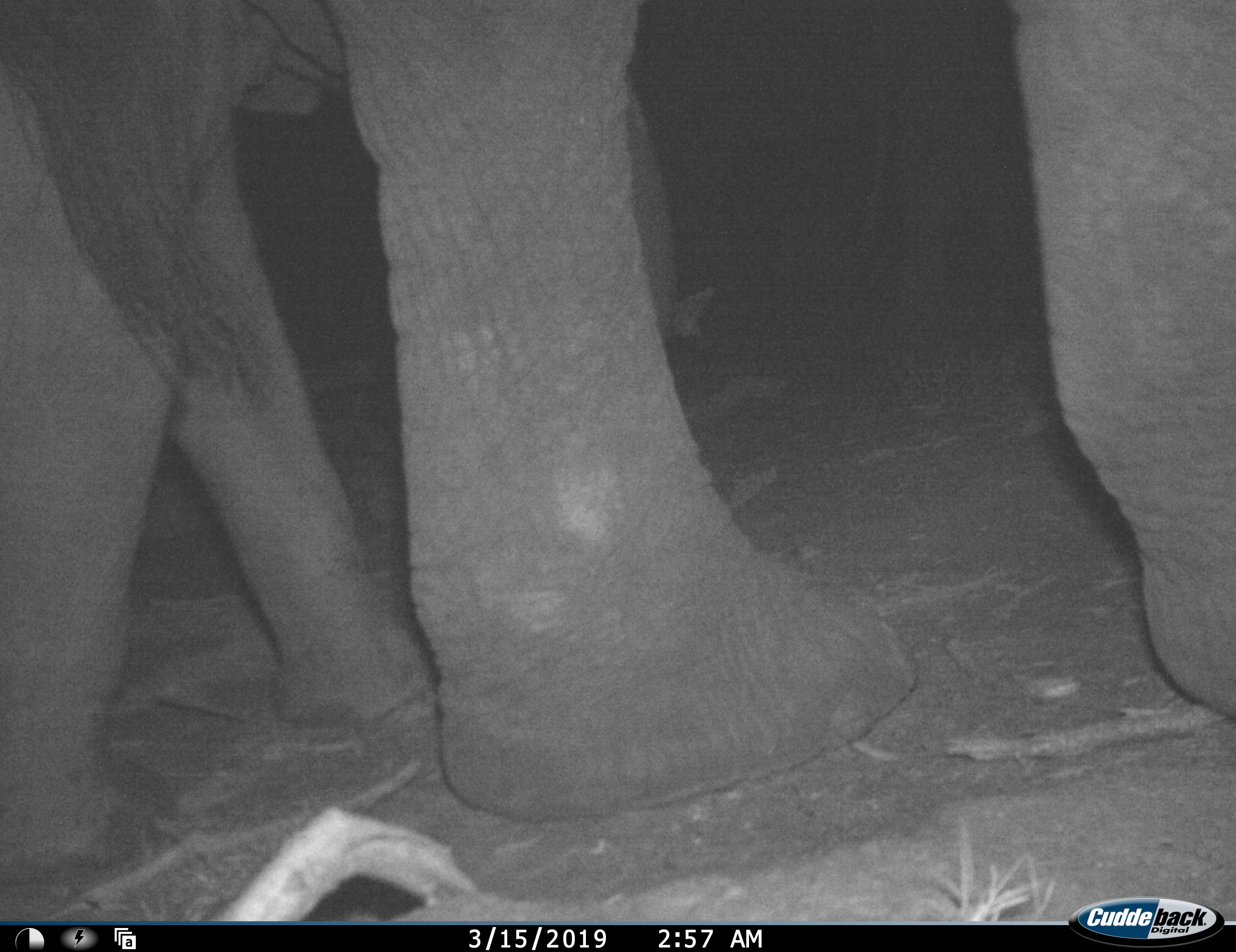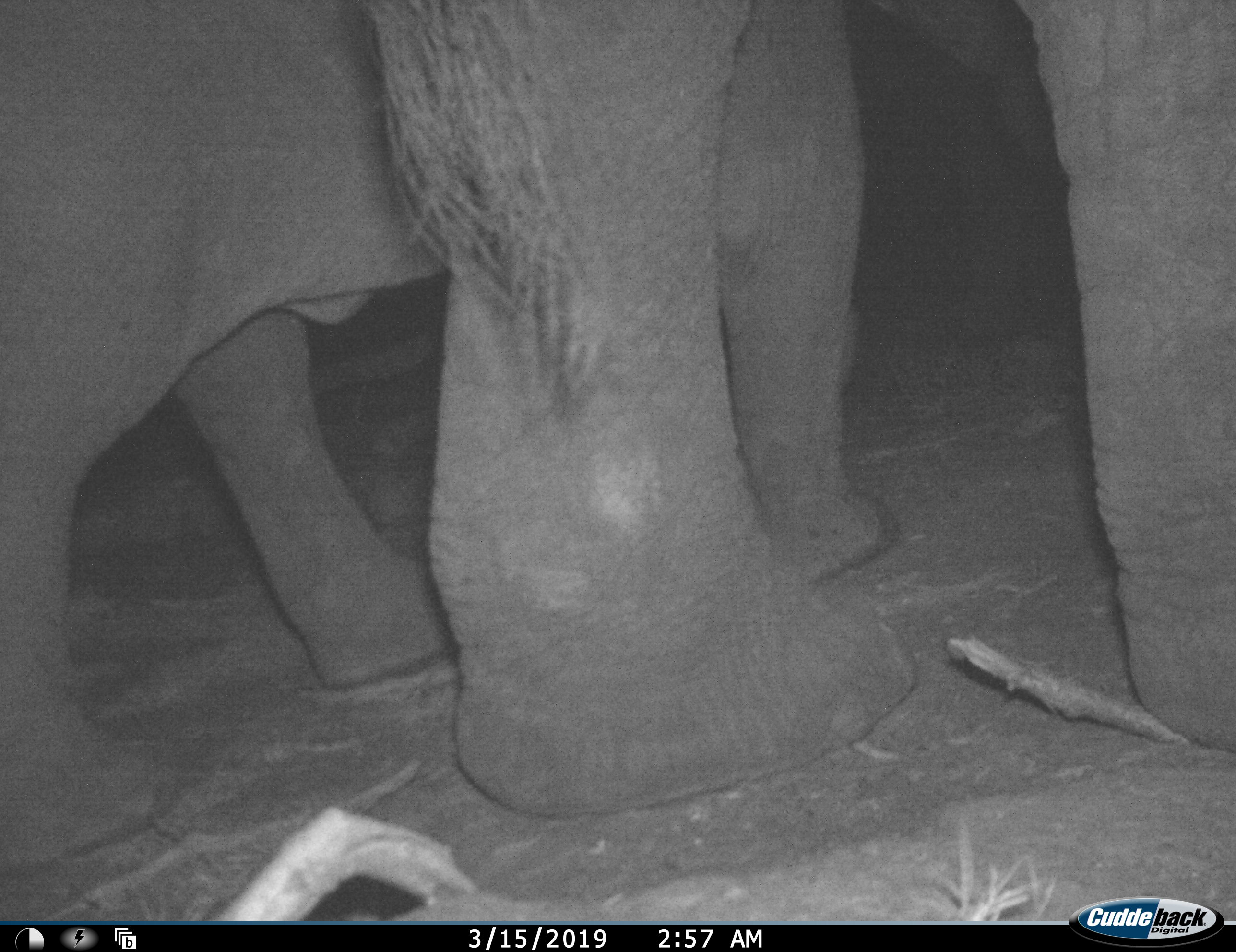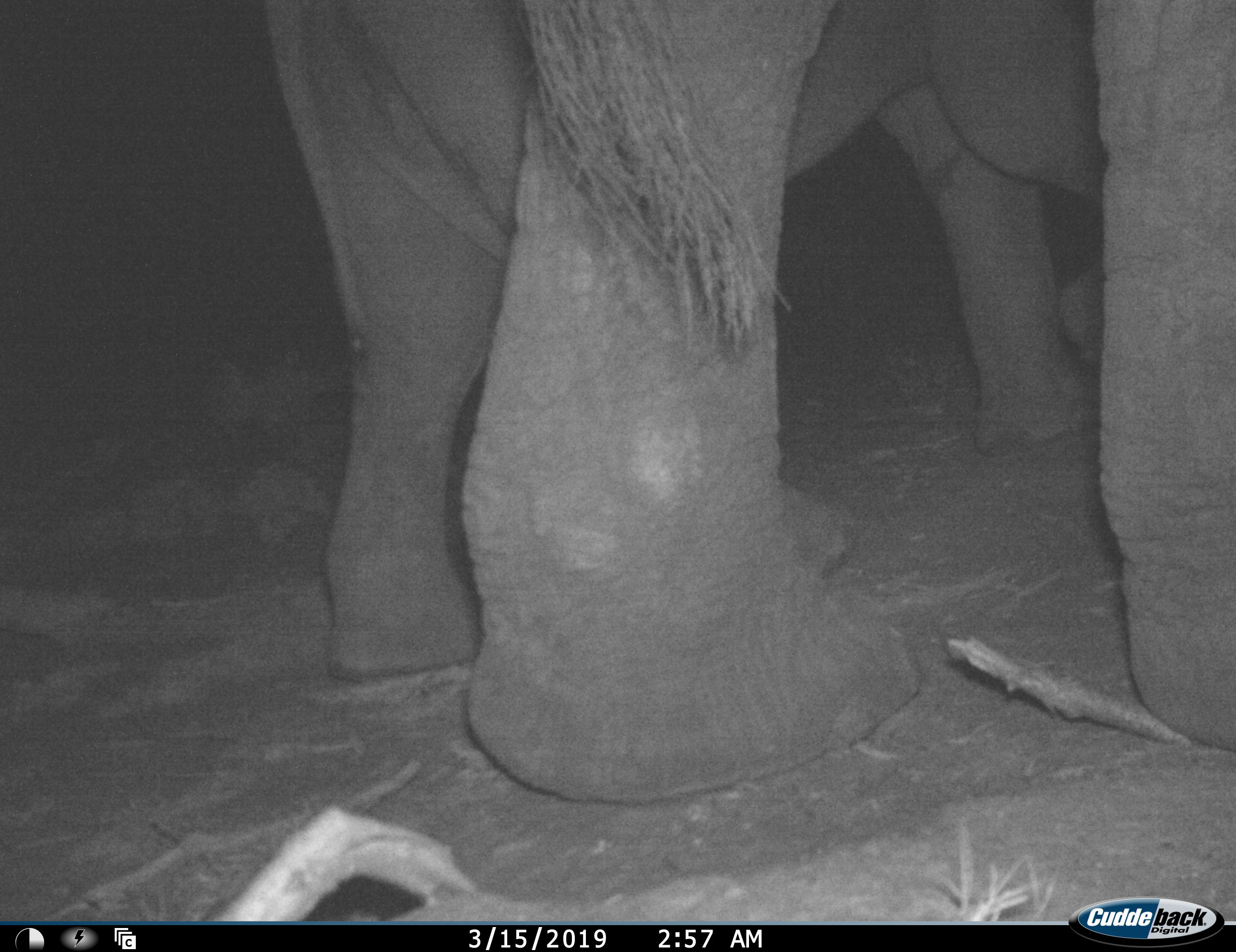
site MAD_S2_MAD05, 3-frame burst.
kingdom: Animalia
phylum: Chordata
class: Mammalia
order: Proboscidea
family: Elephantidae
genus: Loxodonta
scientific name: Loxodonta africana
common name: african bush elephant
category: elephant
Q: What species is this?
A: Elephant (african bush elephant) (Loxodonta africana).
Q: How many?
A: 2.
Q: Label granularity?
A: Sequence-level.